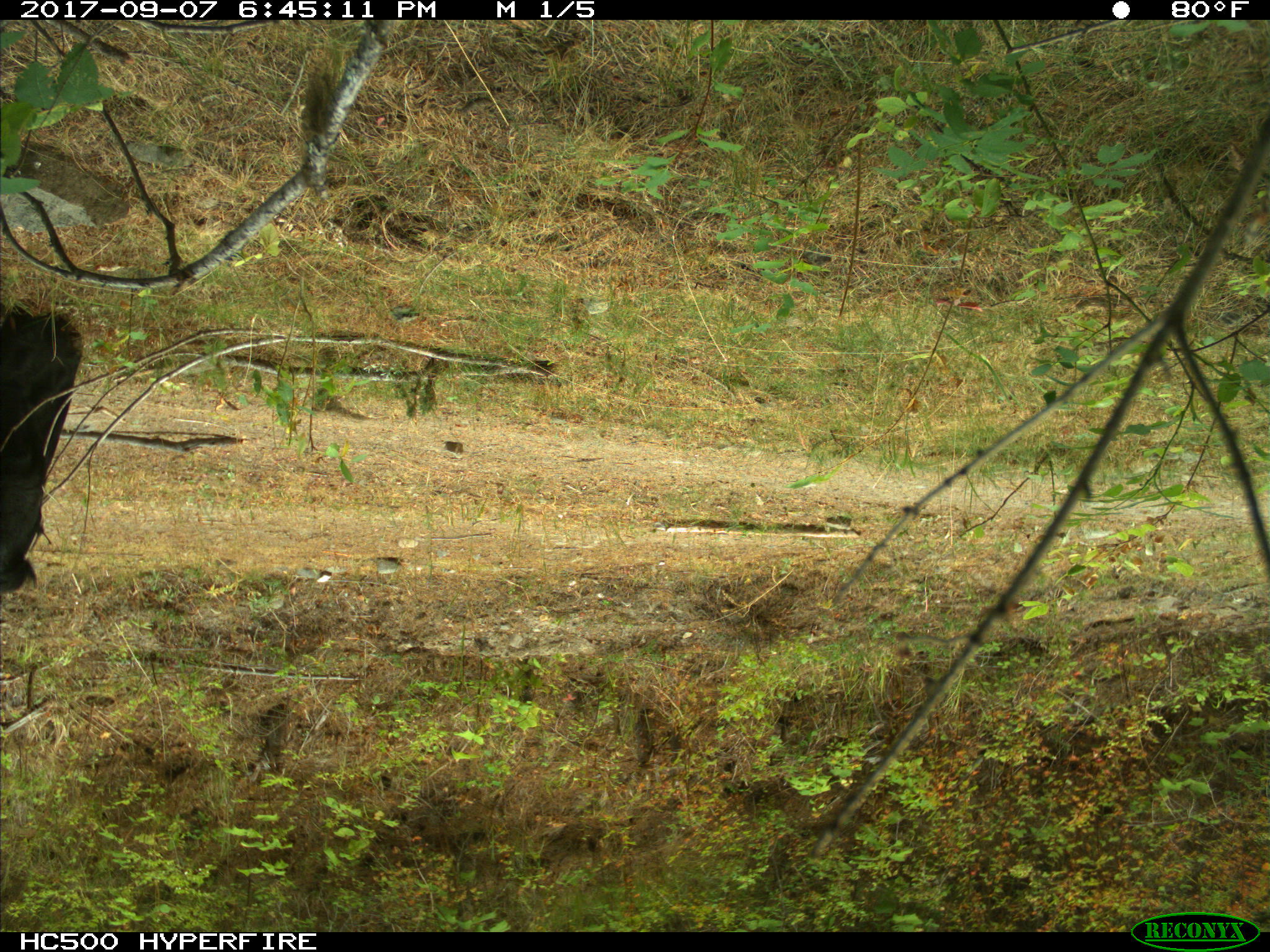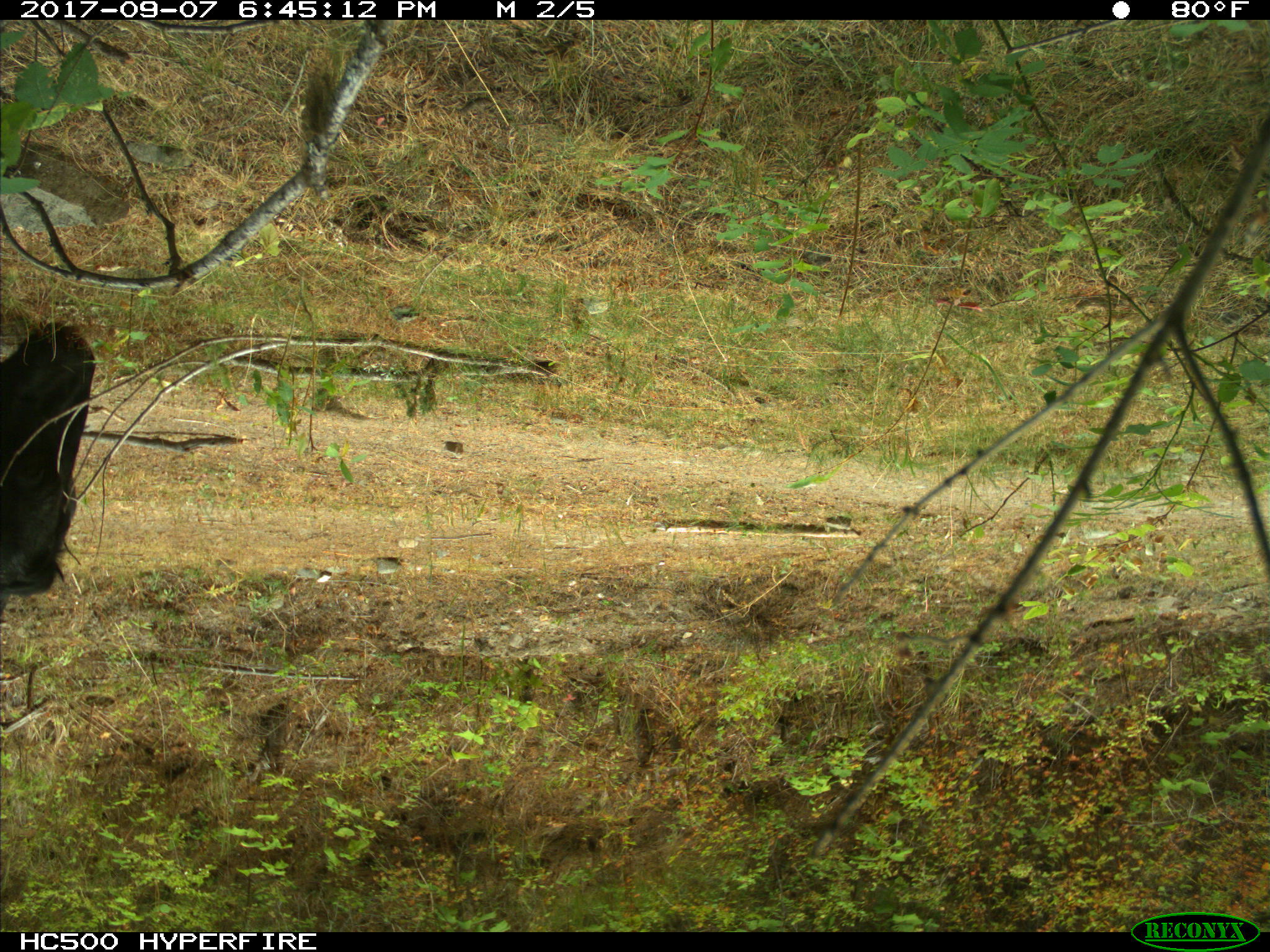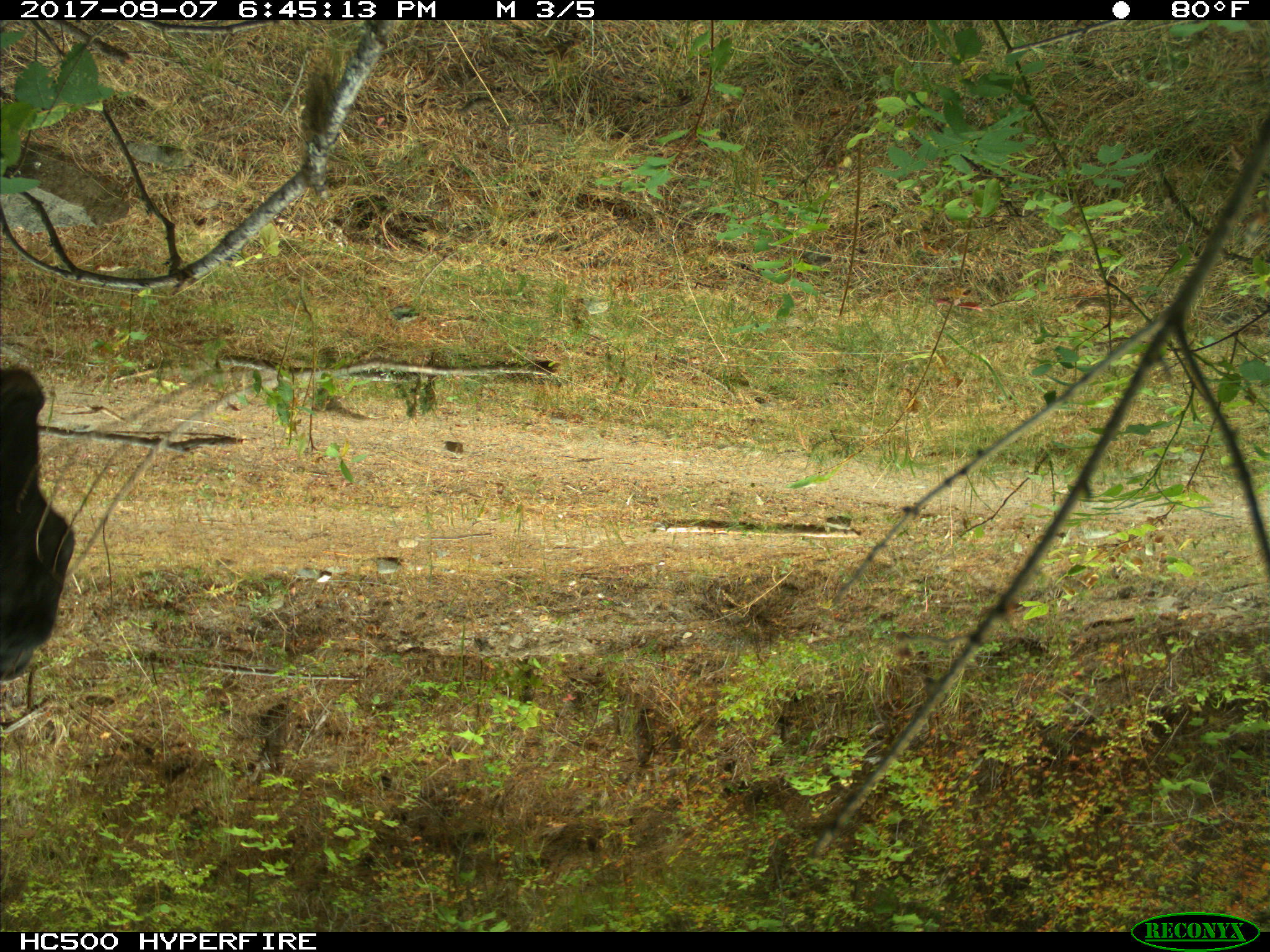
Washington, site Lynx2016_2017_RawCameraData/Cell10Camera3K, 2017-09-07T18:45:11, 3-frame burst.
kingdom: Animalia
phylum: Chordata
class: Mammalia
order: Artiodactyla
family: Bovidae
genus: Bos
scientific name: Bos taurus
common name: domestic cattle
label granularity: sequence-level